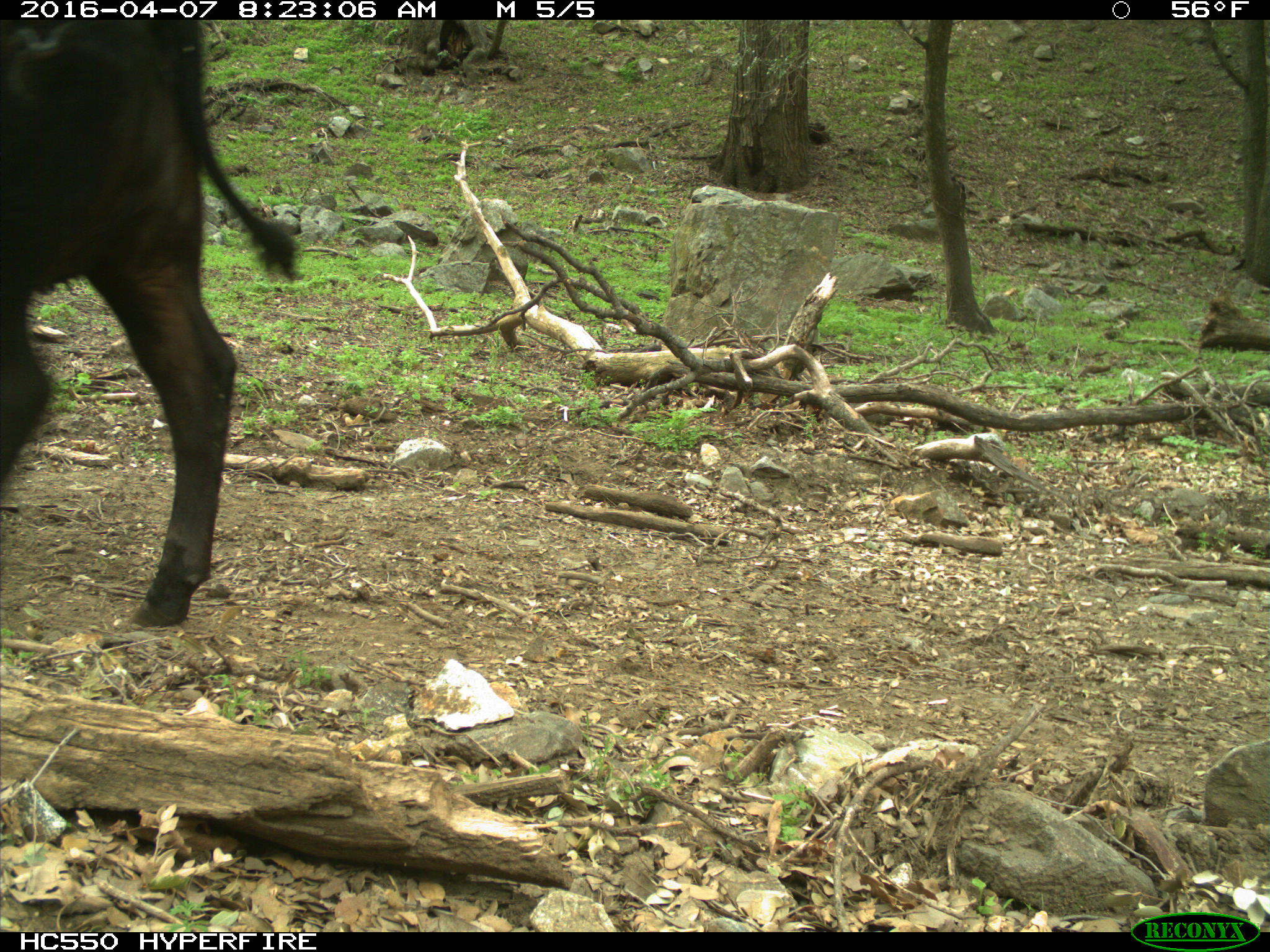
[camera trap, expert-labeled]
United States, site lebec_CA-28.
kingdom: Animalia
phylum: Chordata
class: Mammalia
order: Artiodactyla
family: Bovidae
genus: Bos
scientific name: Bos taurus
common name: domestic cow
Bos taurus (domestic cow).